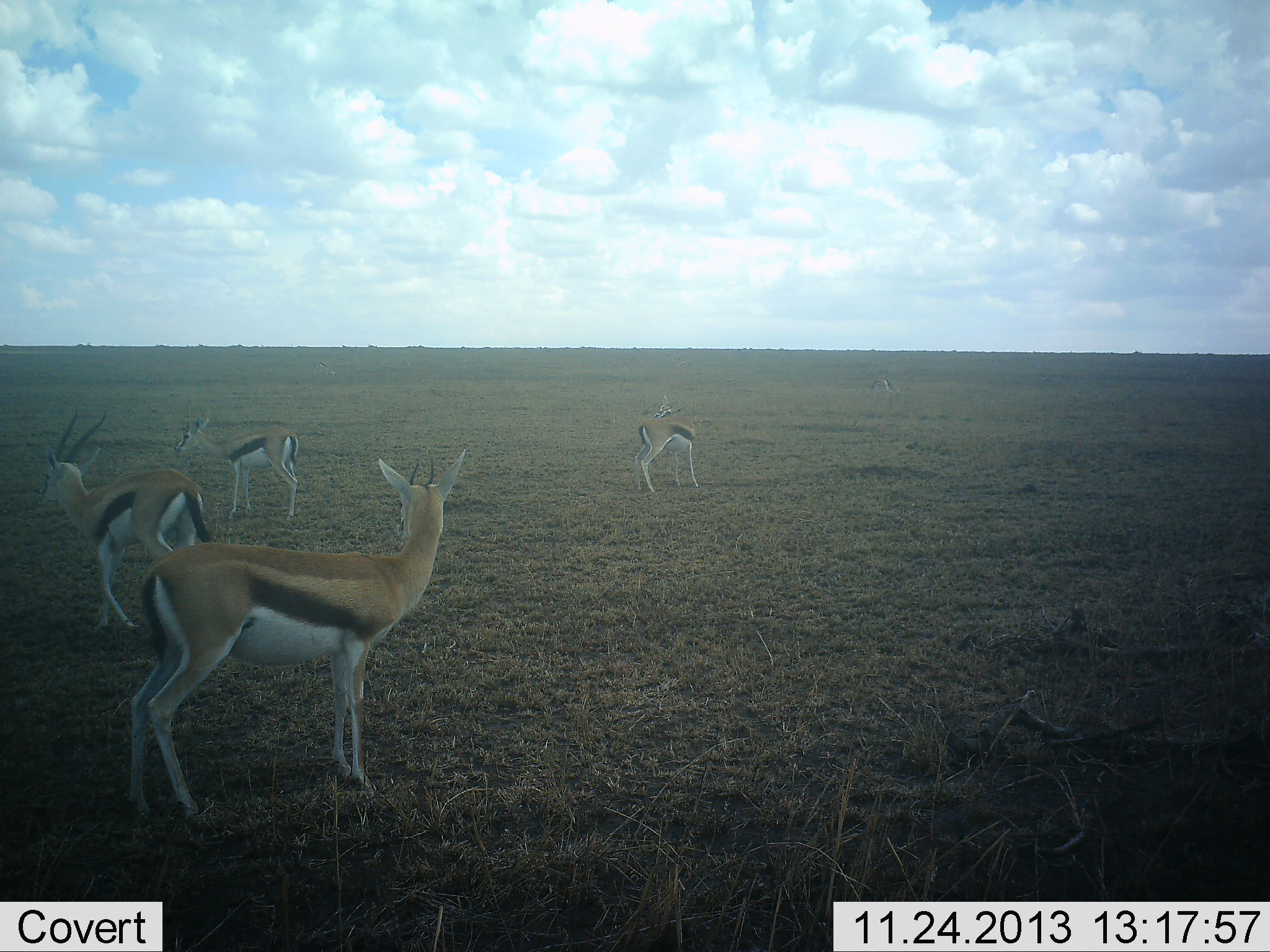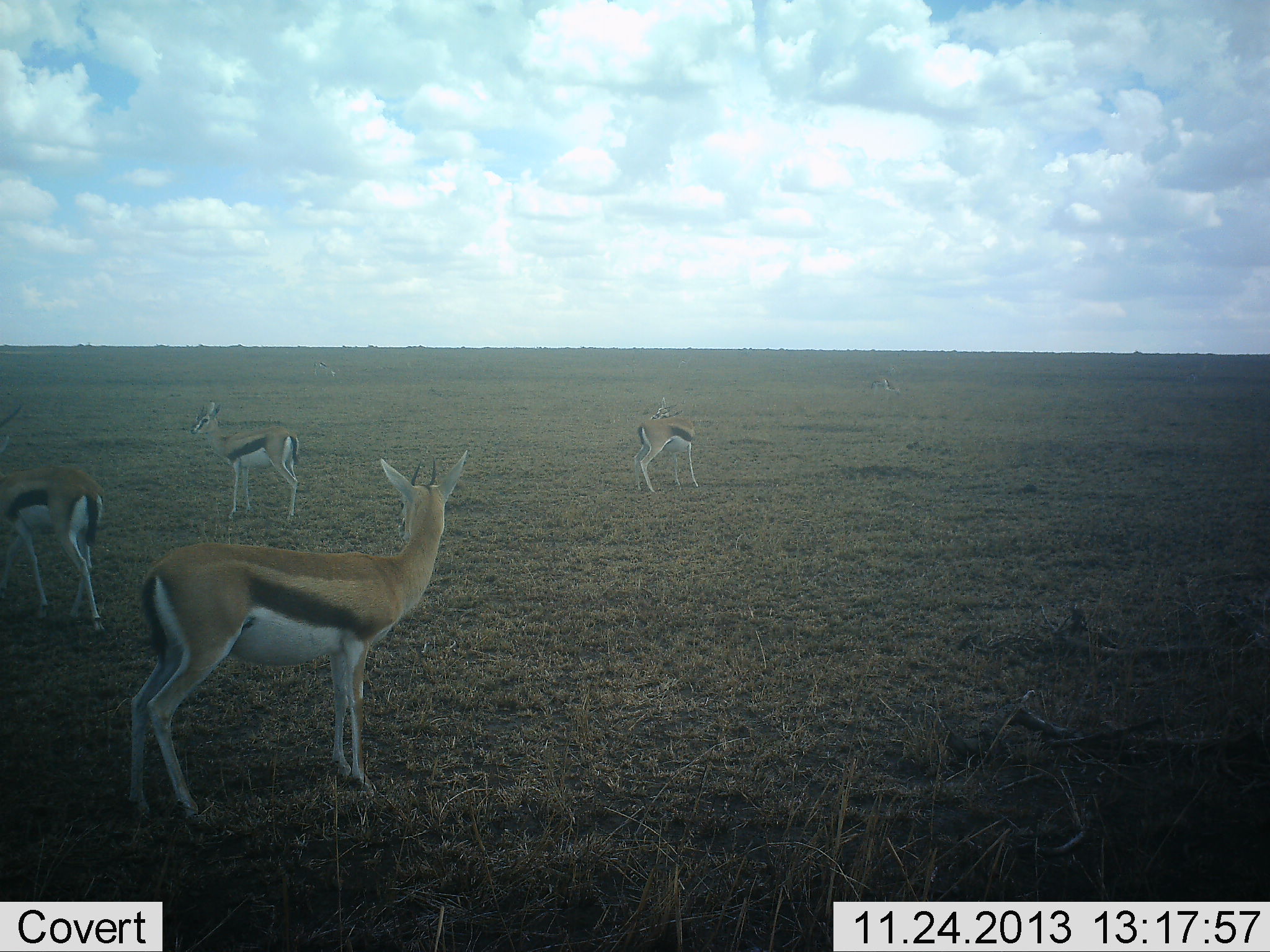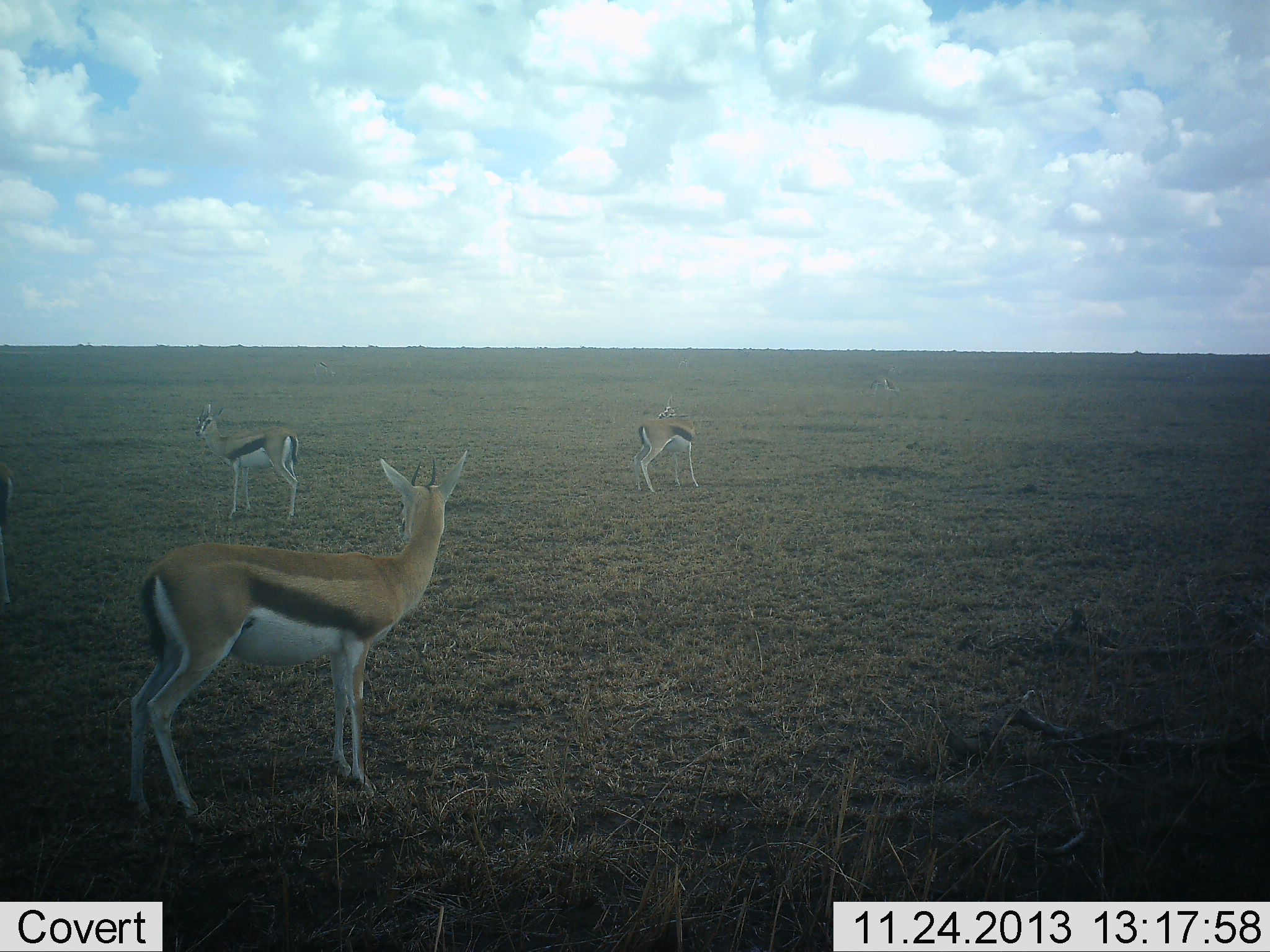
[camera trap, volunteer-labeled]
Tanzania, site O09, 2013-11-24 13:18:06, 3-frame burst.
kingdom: Animalia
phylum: Chordata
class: Mammalia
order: Artiodactyla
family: Bovidae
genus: Eudorcas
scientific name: Eudorcas thomsonii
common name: thomson's gazelle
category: gazellethomsons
Gazellethomsons (thomson's gazelle) (Eudorcas thomsonii), count 4. Behavior (volunteer vote fractions): standing 100%, resting 0%, moving 50%, interacting 0%. Young present (vote fraction): 0%. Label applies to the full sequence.